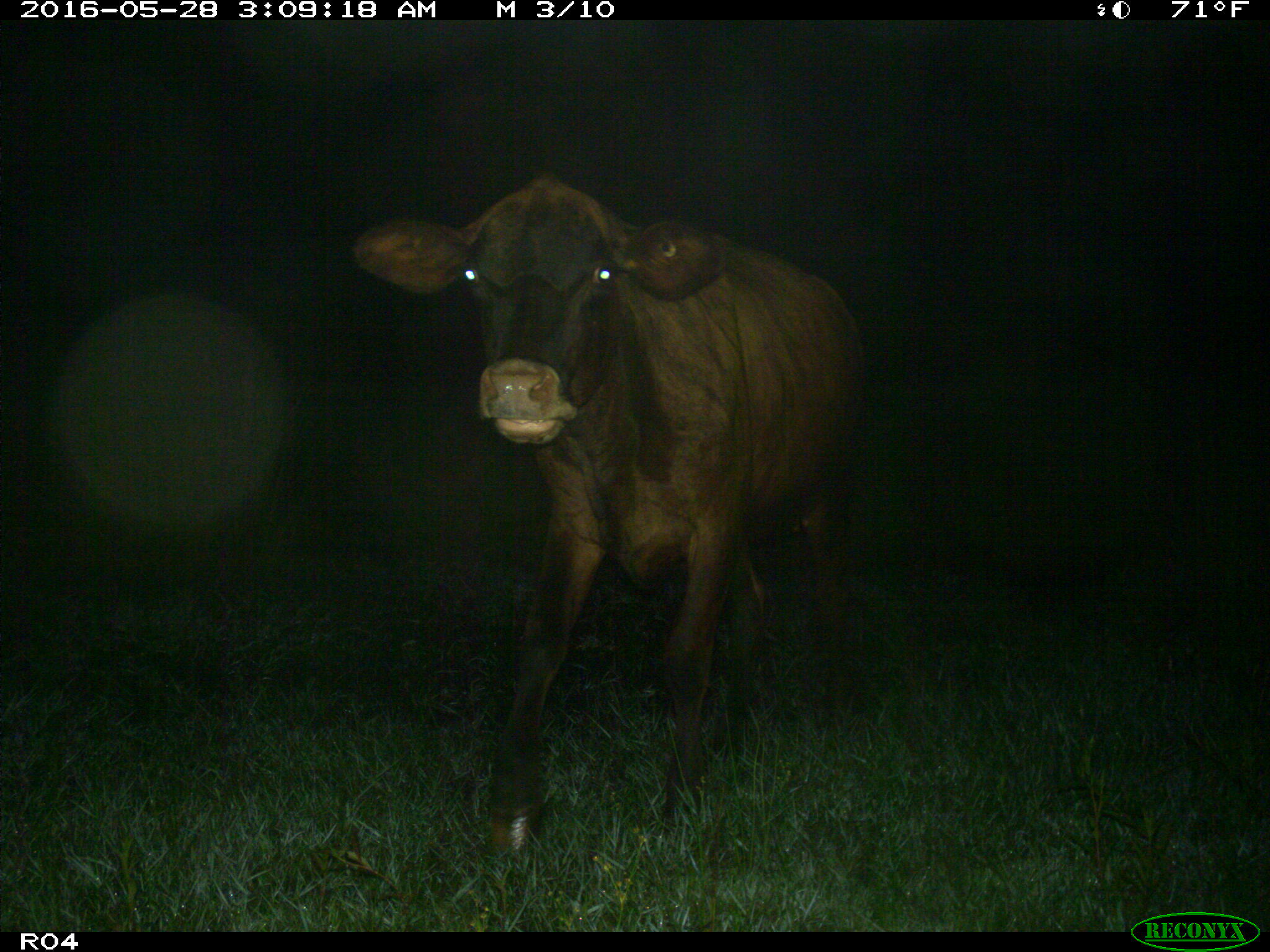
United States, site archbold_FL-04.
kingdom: Animalia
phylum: Chordata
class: Mammalia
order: Artiodactyla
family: Bovidae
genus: Bos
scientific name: Bos taurus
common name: domestic cow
Bos taurus (domestic cow).